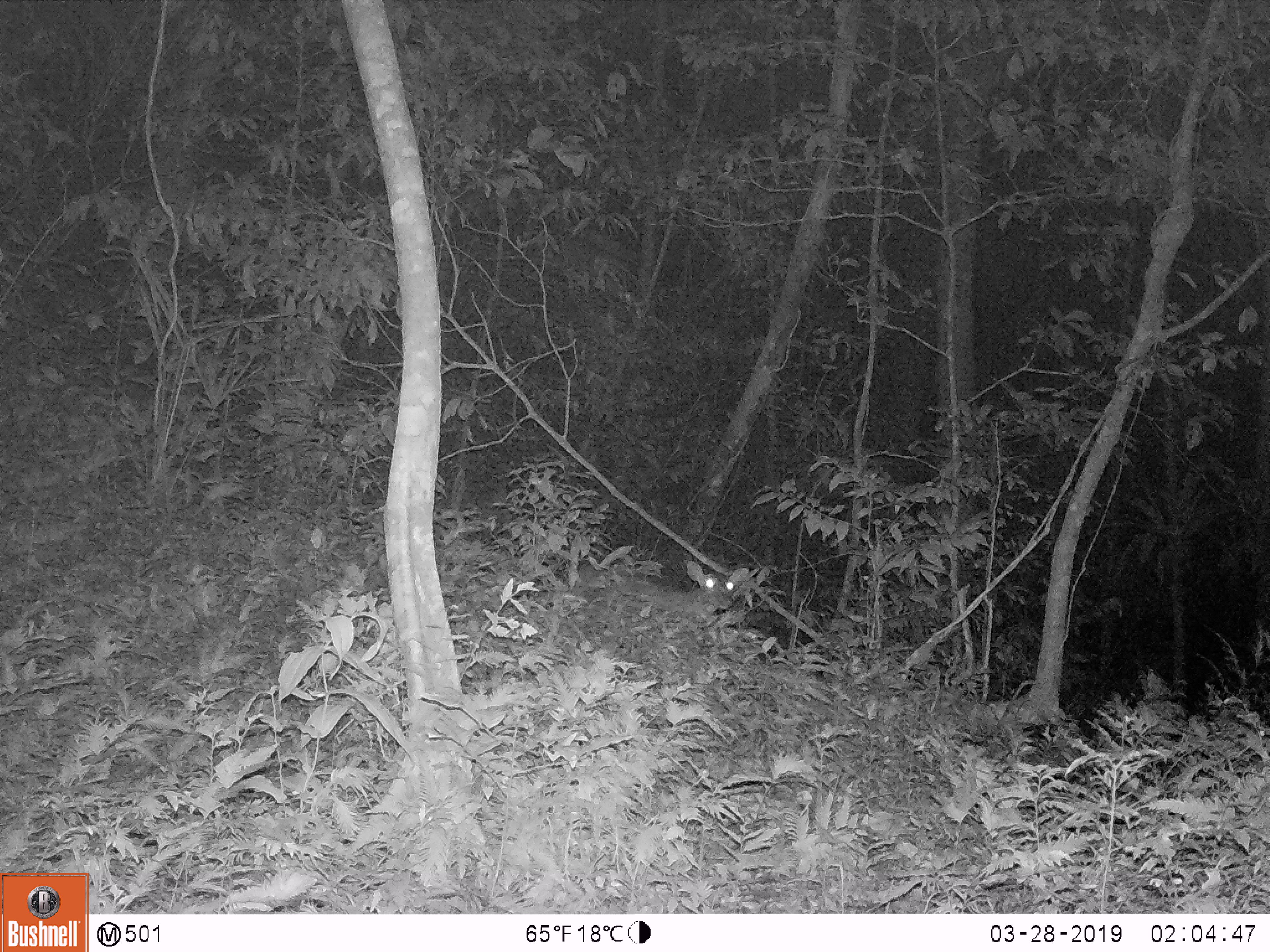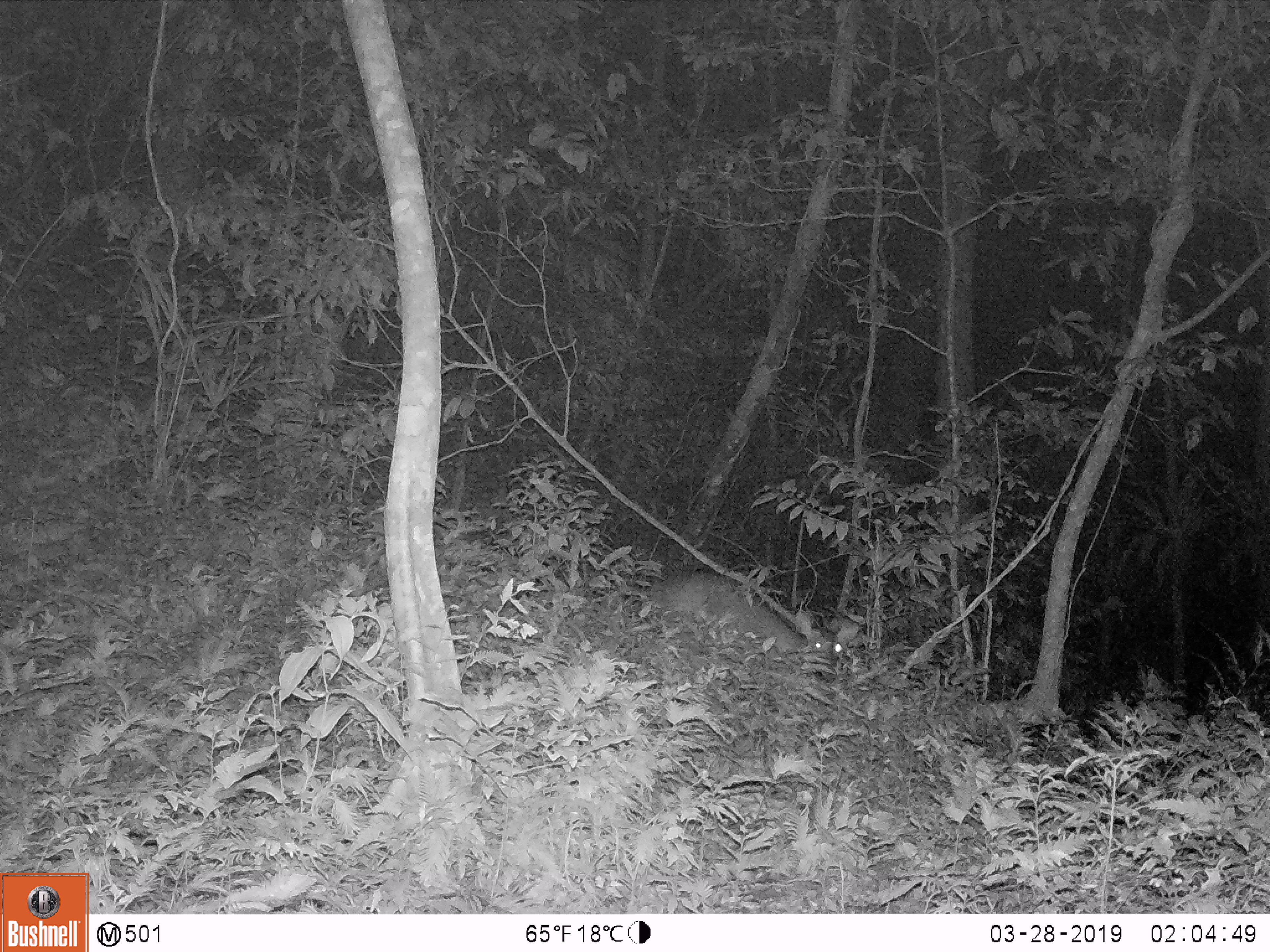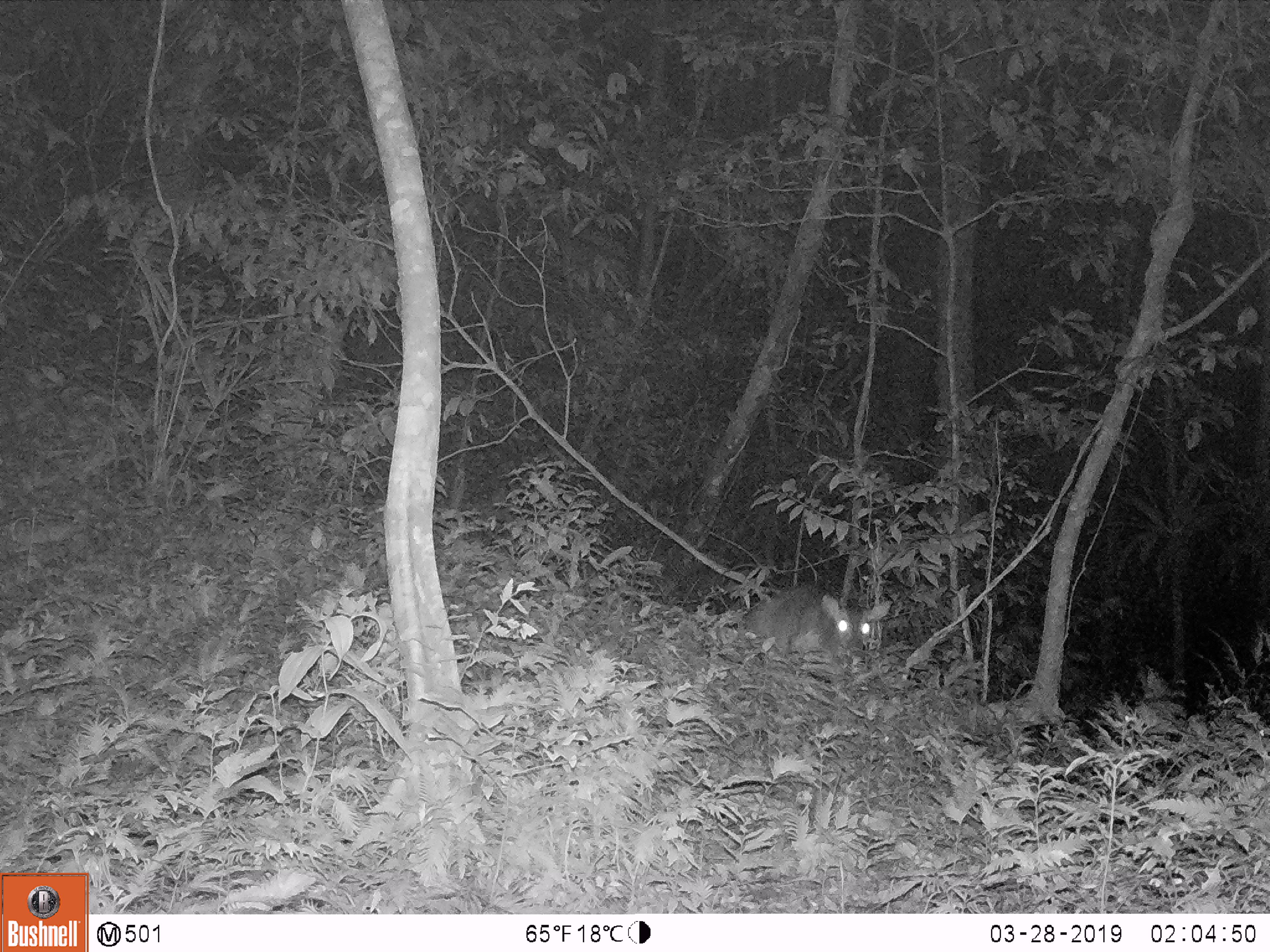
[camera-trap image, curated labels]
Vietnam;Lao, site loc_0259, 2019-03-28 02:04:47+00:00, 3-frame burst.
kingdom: Animalia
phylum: Chordata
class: Mammalia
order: Artiodactyla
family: Cervidae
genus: Muntiacus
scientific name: Muntiacus vuquangensis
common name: large-antlered muntjac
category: large antlered muntjac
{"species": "large antlered muntjac (large-antlered muntjac) (Muntiacus vuquangensis)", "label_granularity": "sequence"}